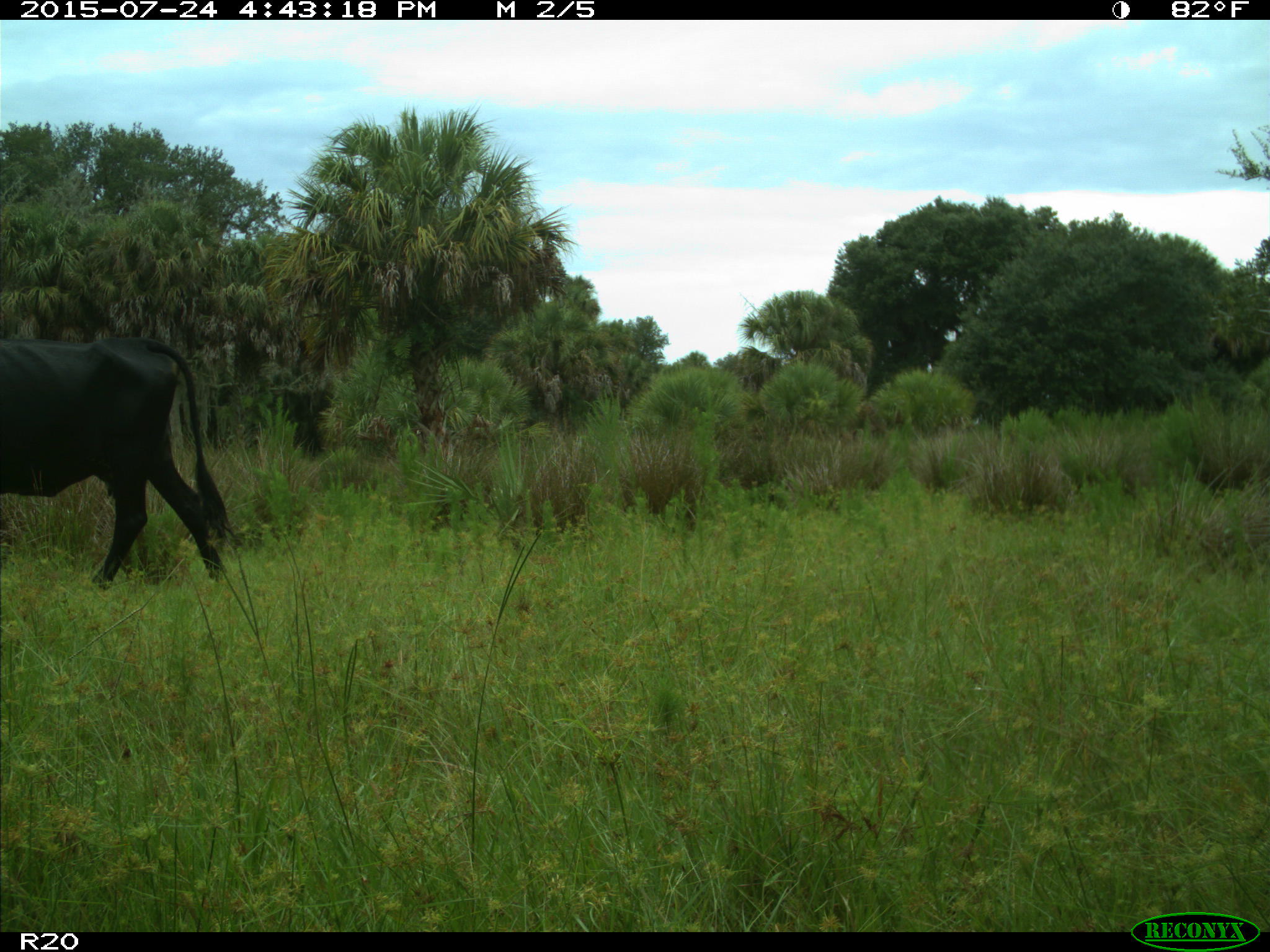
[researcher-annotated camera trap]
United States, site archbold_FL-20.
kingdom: Animalia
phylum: Chordata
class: Mammalia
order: Artiodactyla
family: Bovidae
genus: Bos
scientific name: Bos taurus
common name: domestic cow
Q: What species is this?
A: Bos taurus (domestic cow).